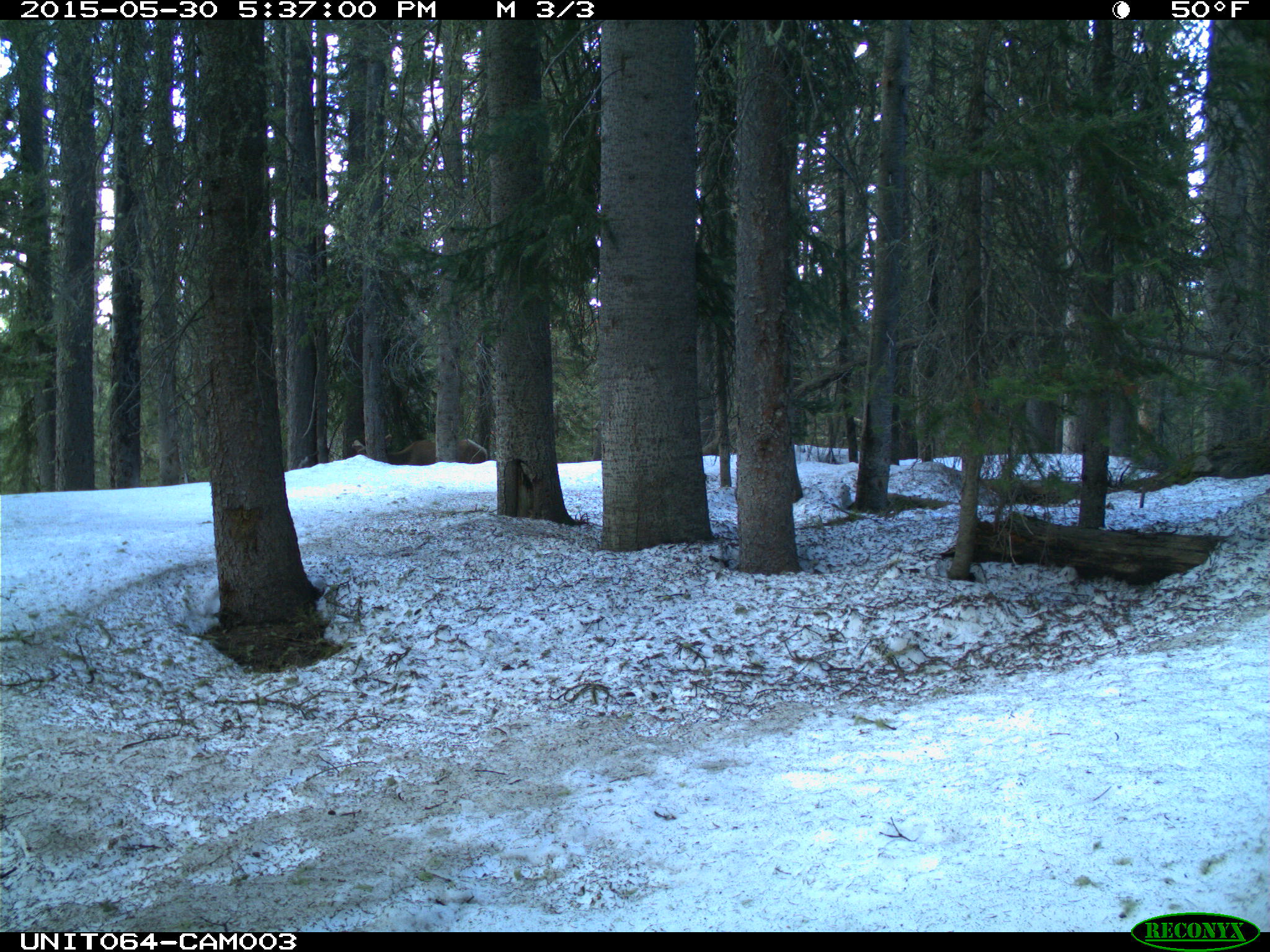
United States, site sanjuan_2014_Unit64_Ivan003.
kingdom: Animalia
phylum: Chordata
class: Mammalia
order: Artiodactyla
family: Cervidae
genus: Cervus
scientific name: Cervus elaphus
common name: red deer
Cervus elaphus (red deer).